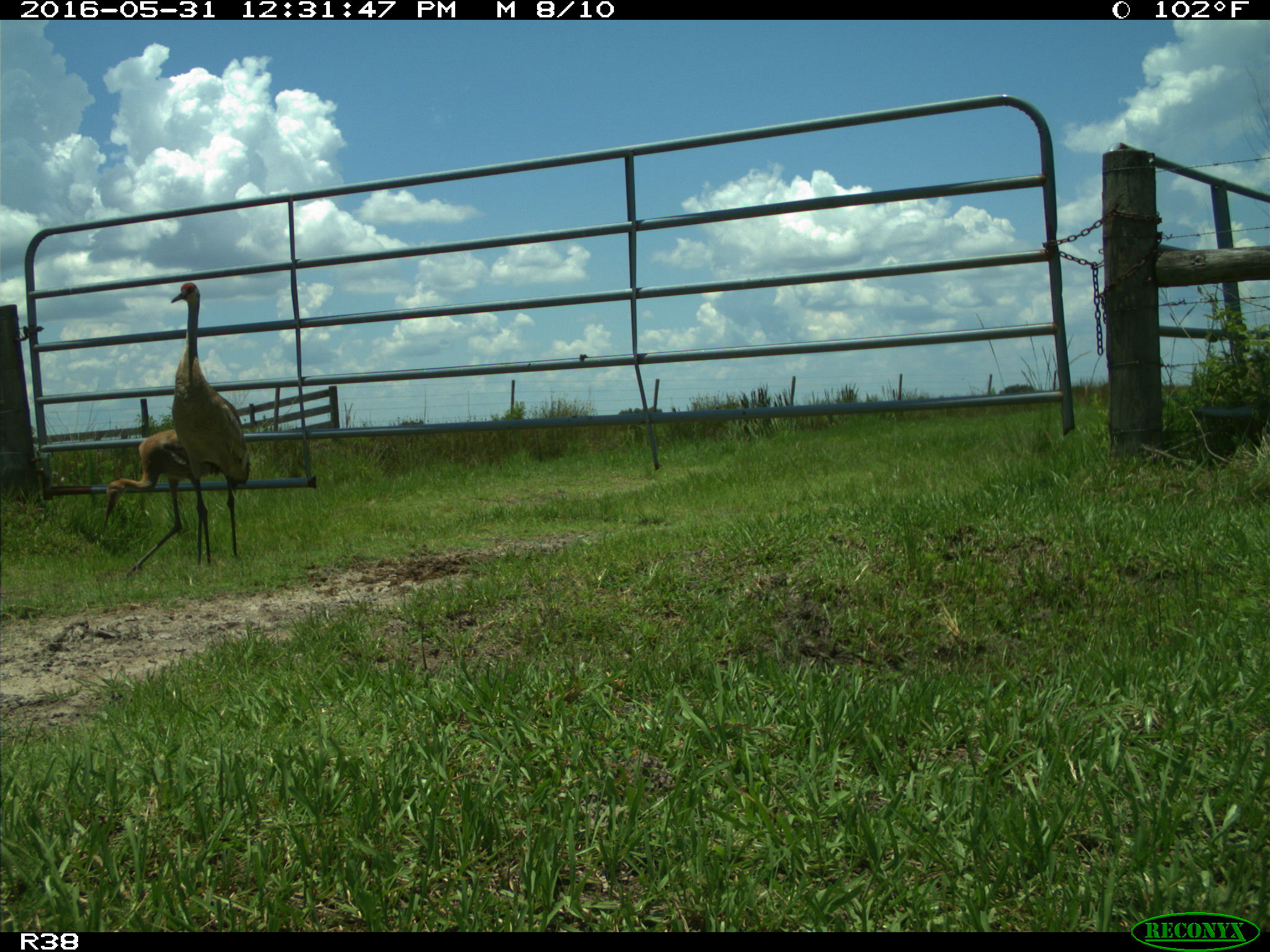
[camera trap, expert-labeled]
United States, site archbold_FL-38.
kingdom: Animalia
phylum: Chordata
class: Aves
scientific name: Aves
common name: birds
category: unidentified bird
Unidentified bird (birds) (Aves).